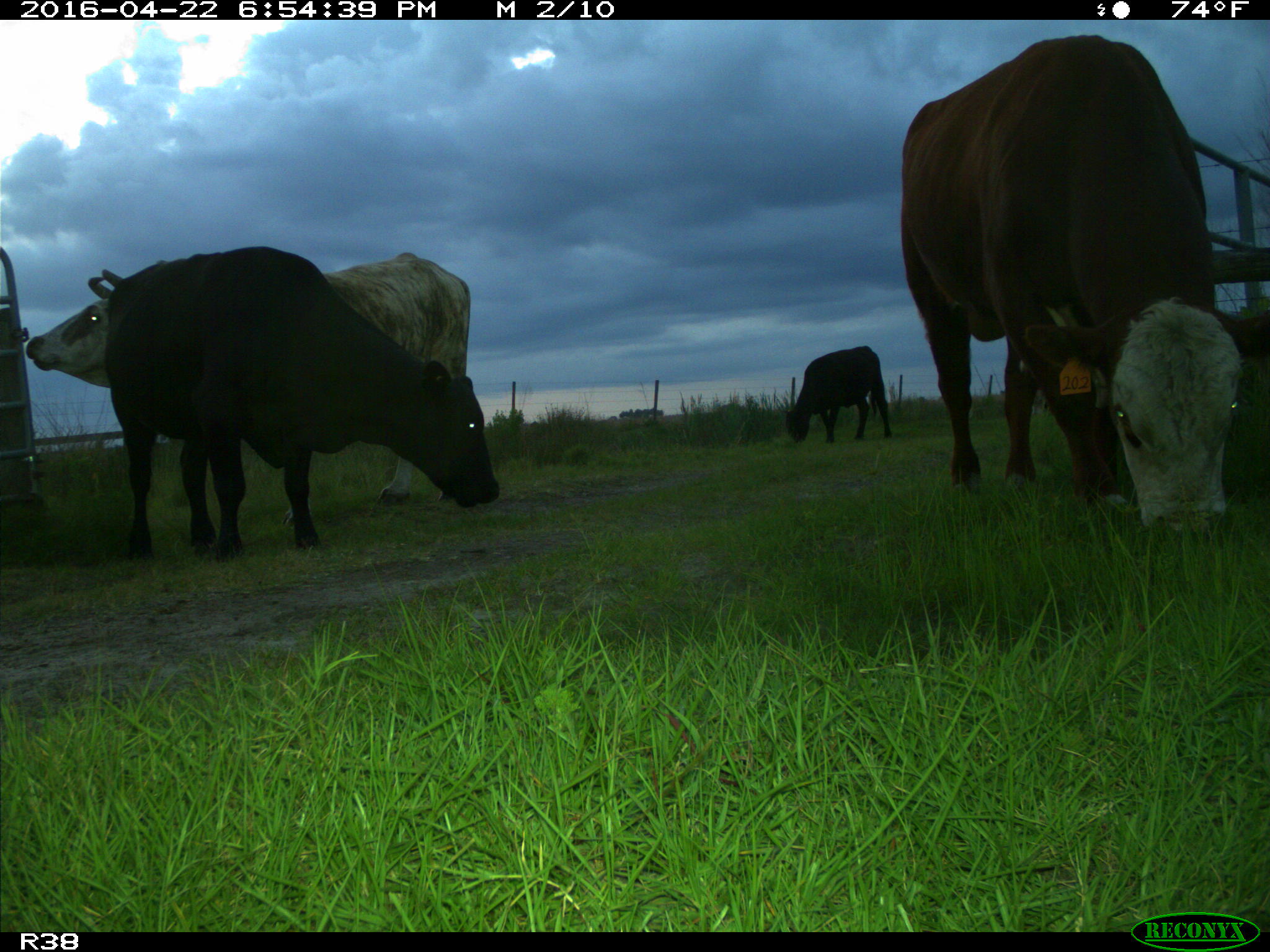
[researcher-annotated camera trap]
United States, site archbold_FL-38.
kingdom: Animalia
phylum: Chordata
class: Mammalia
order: Artiodactyla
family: Bovidae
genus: Bos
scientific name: Bos taurus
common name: domestic cow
Bos taurus (domestic cow).